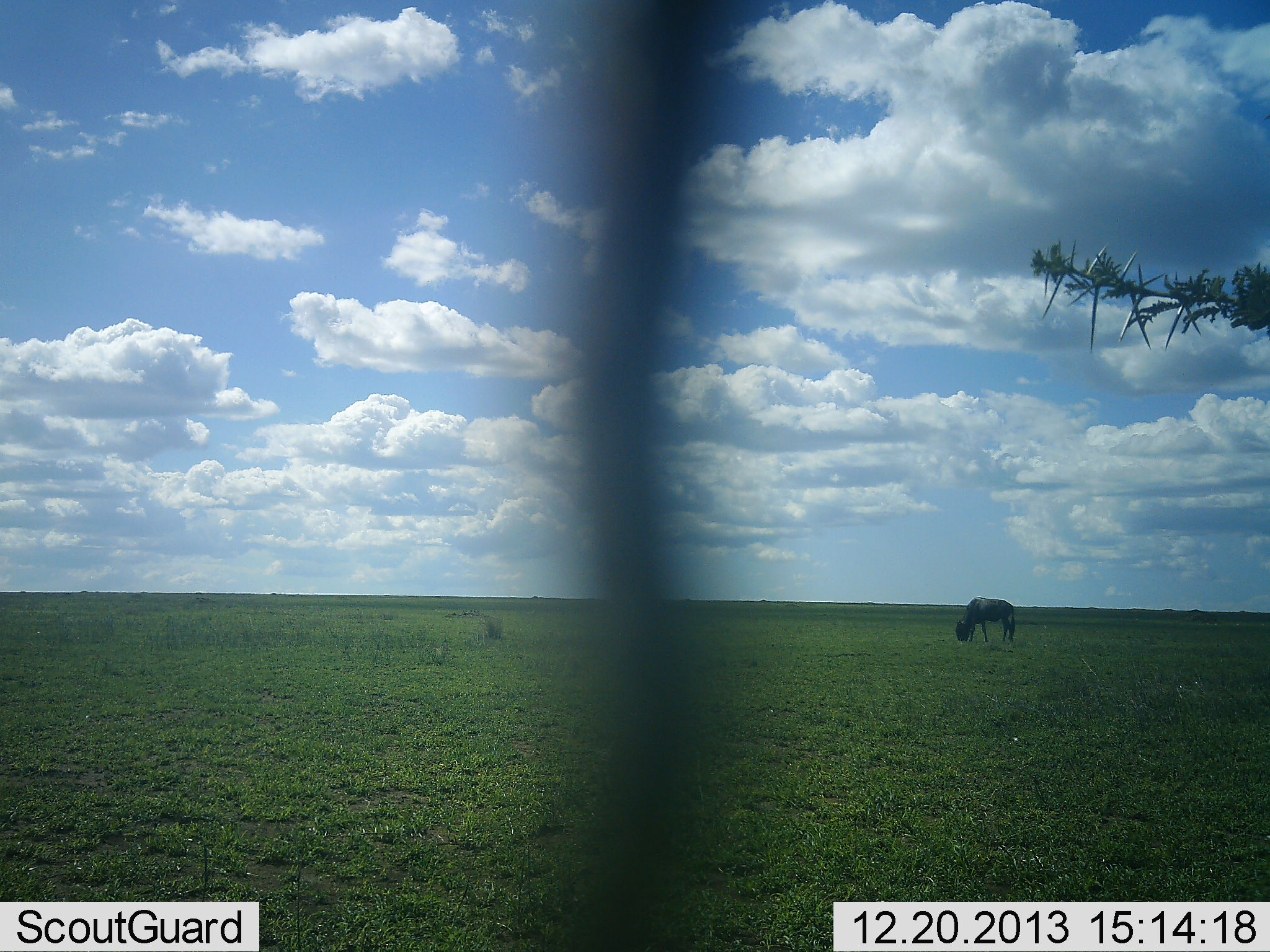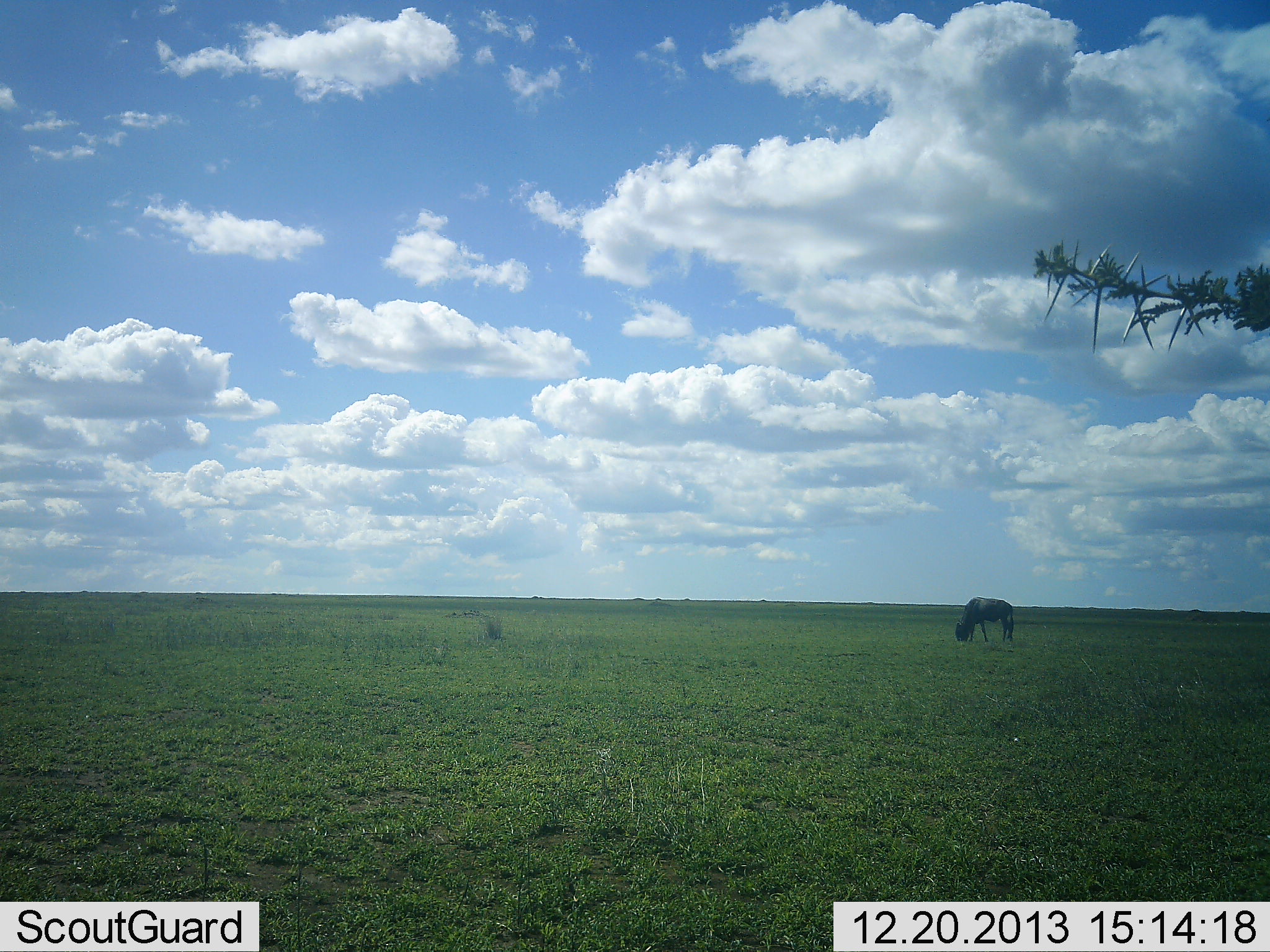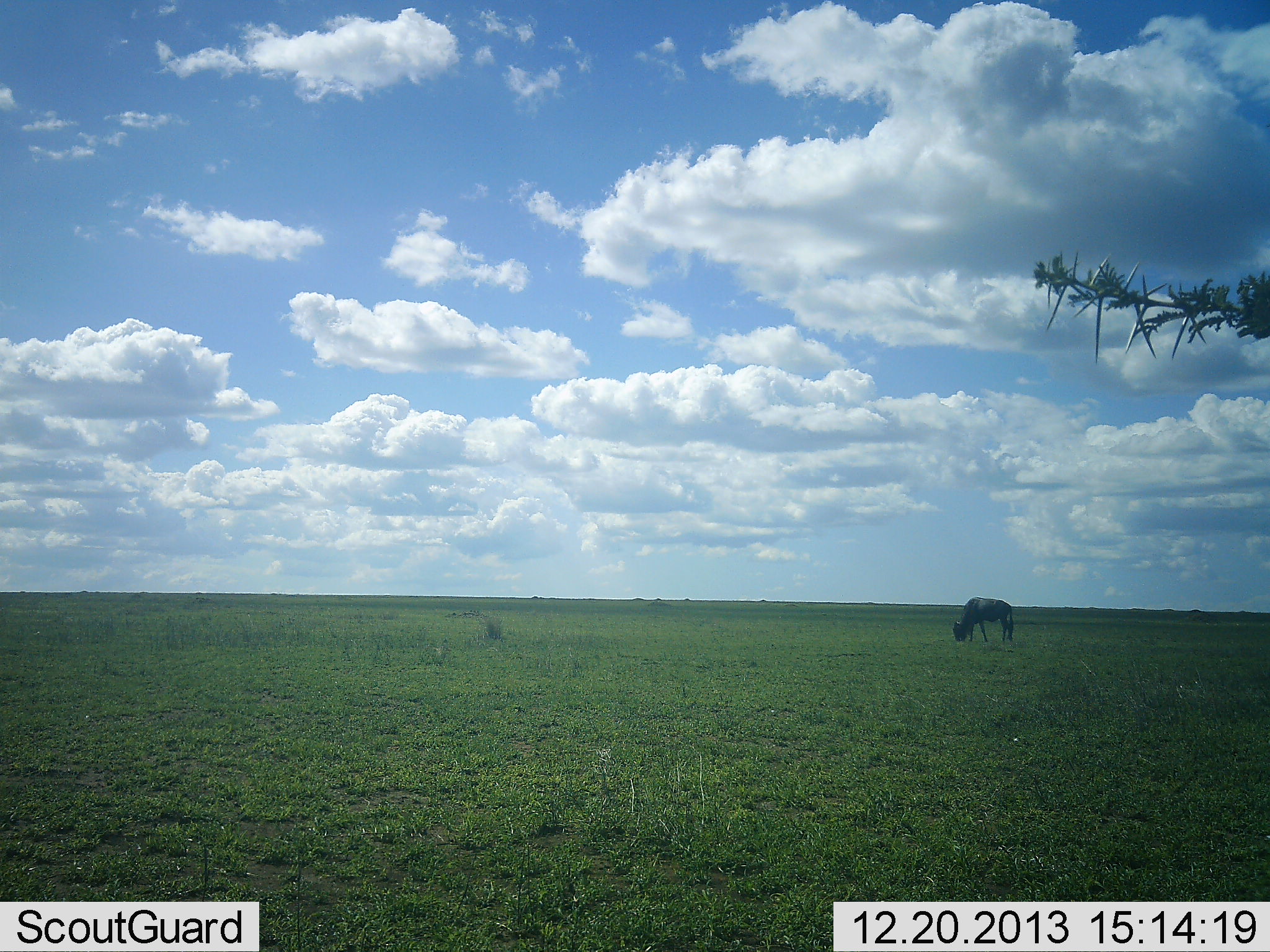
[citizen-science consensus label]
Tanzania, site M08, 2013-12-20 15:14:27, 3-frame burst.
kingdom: Animalia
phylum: Chordata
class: Mammalia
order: Artiodactyla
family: Bovidae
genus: Connochaetes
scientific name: Connochaetes taurinus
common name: blue wildebeest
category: wildebeest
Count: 1.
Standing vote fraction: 9%.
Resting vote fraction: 0%.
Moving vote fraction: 0%.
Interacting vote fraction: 0%.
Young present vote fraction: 0%.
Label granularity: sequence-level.